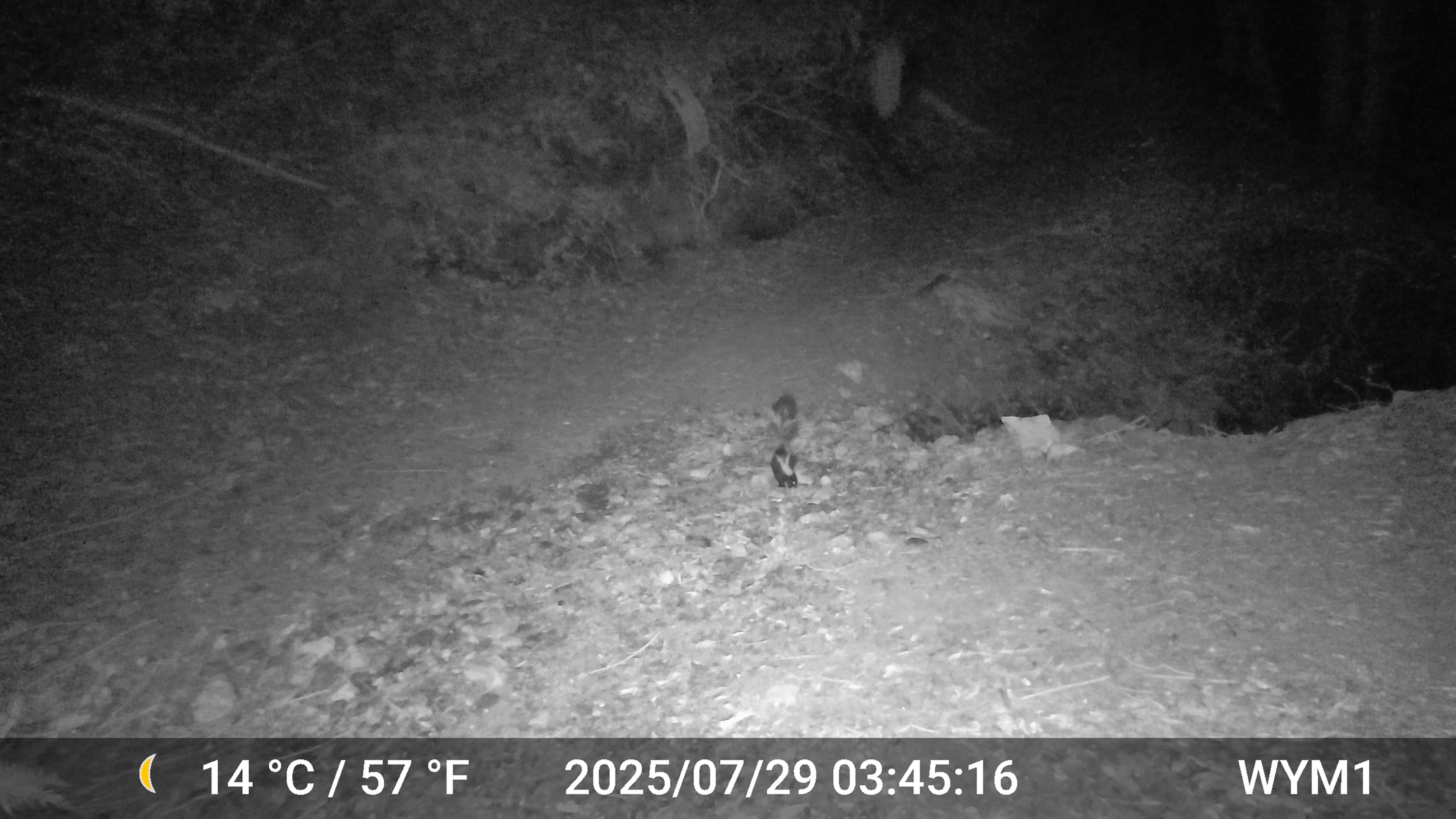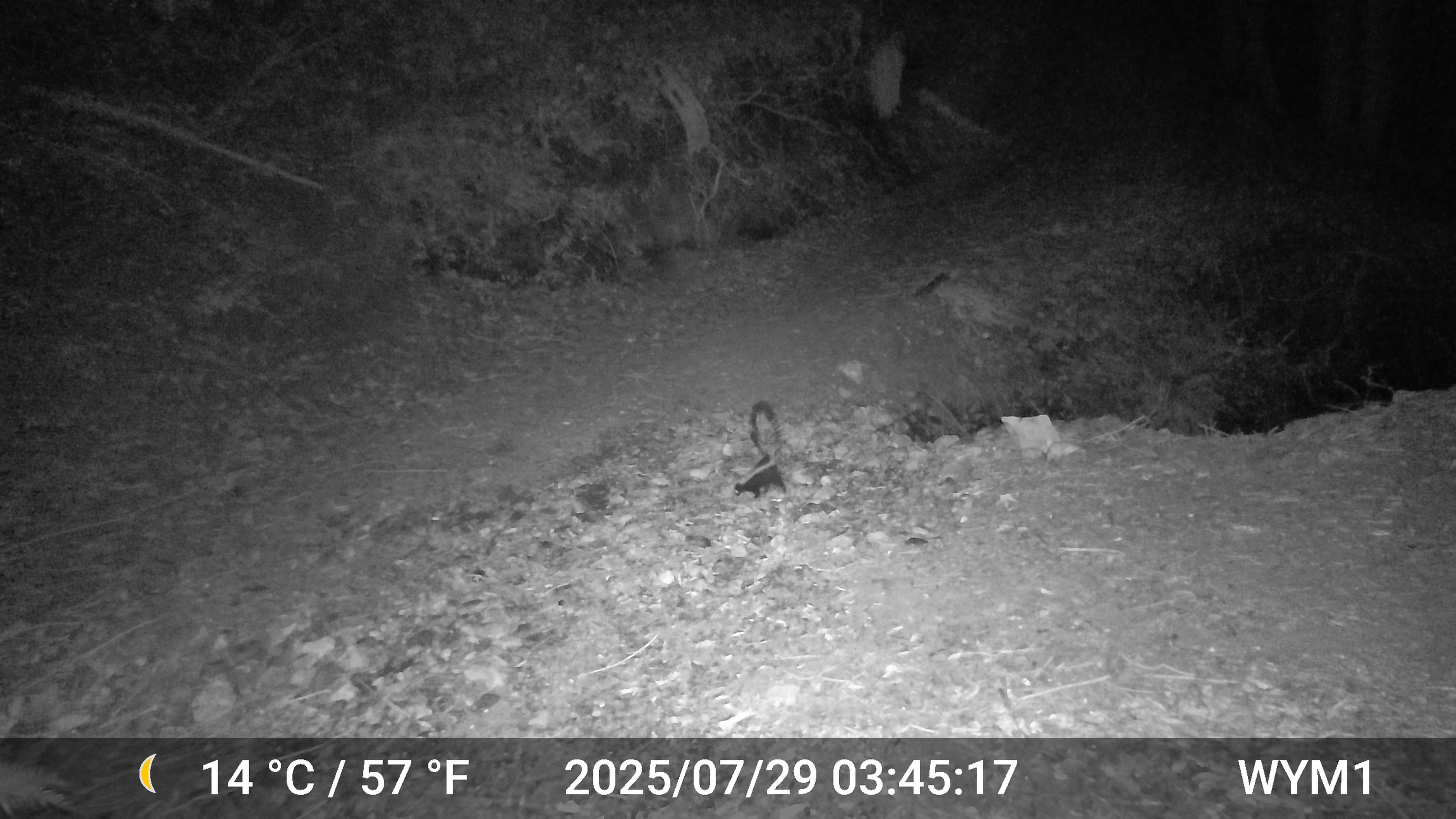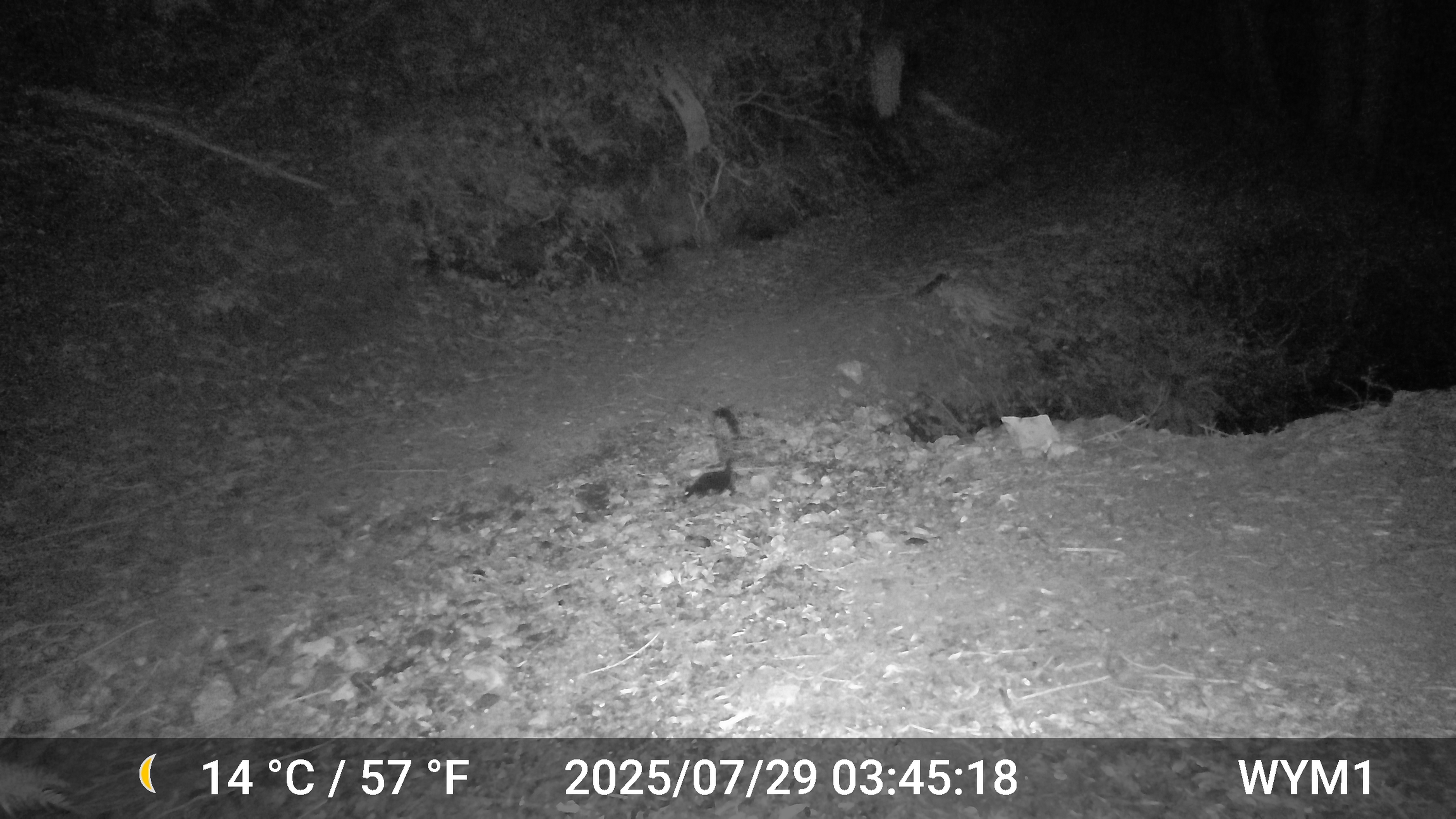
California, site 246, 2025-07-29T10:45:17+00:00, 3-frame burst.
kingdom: Animalia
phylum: Chordata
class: Mammalia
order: Carnivora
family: Mephitidae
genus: Mephitis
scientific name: Mephitis mephitis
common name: striped skunk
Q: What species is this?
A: Striped skunk (Mephitis mephitis).